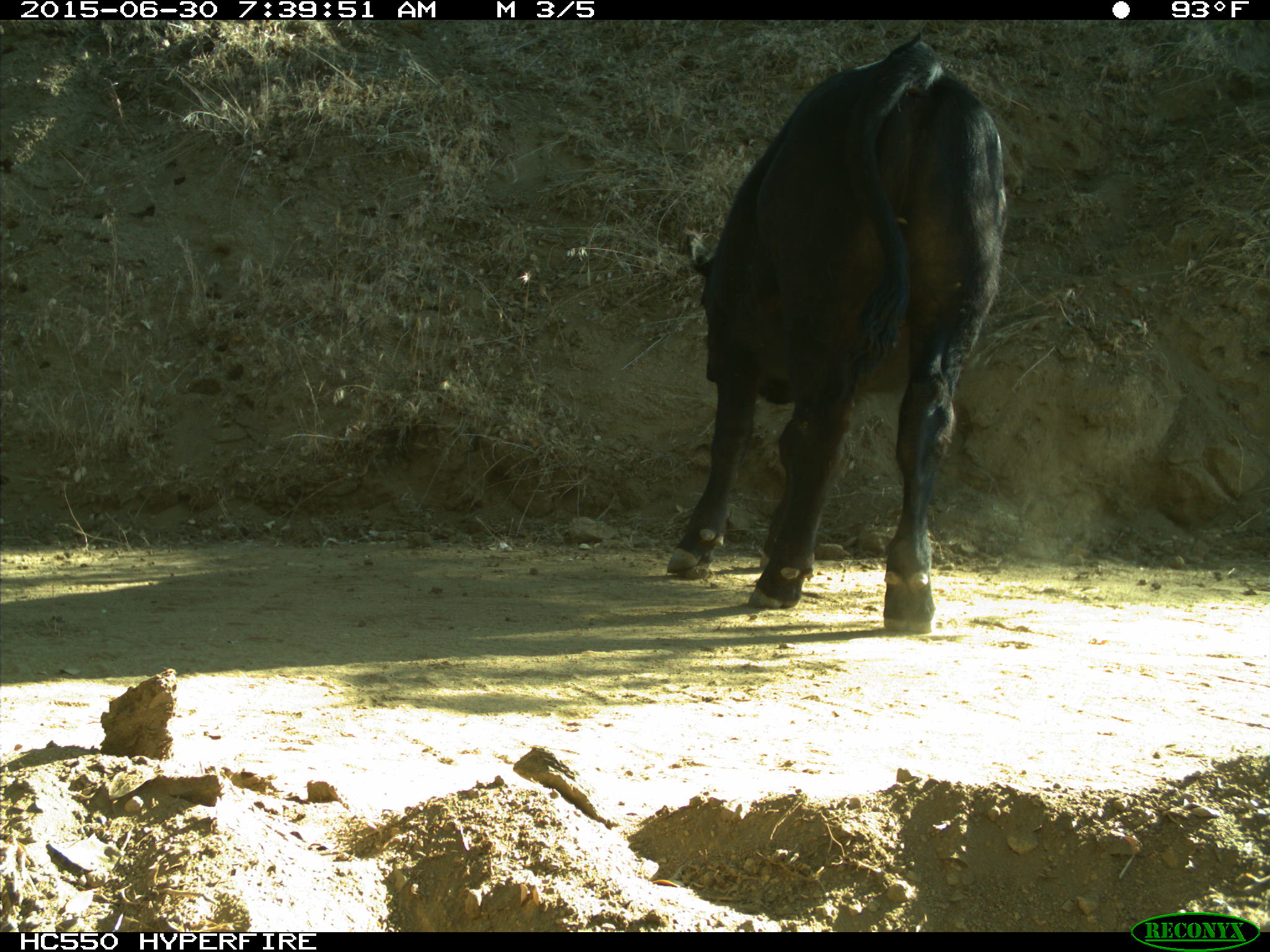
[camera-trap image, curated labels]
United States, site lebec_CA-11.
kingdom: Animalia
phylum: Chordata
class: Mammalia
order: Artiodactyla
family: Bovidae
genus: Bos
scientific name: Bos taurus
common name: domestic cow